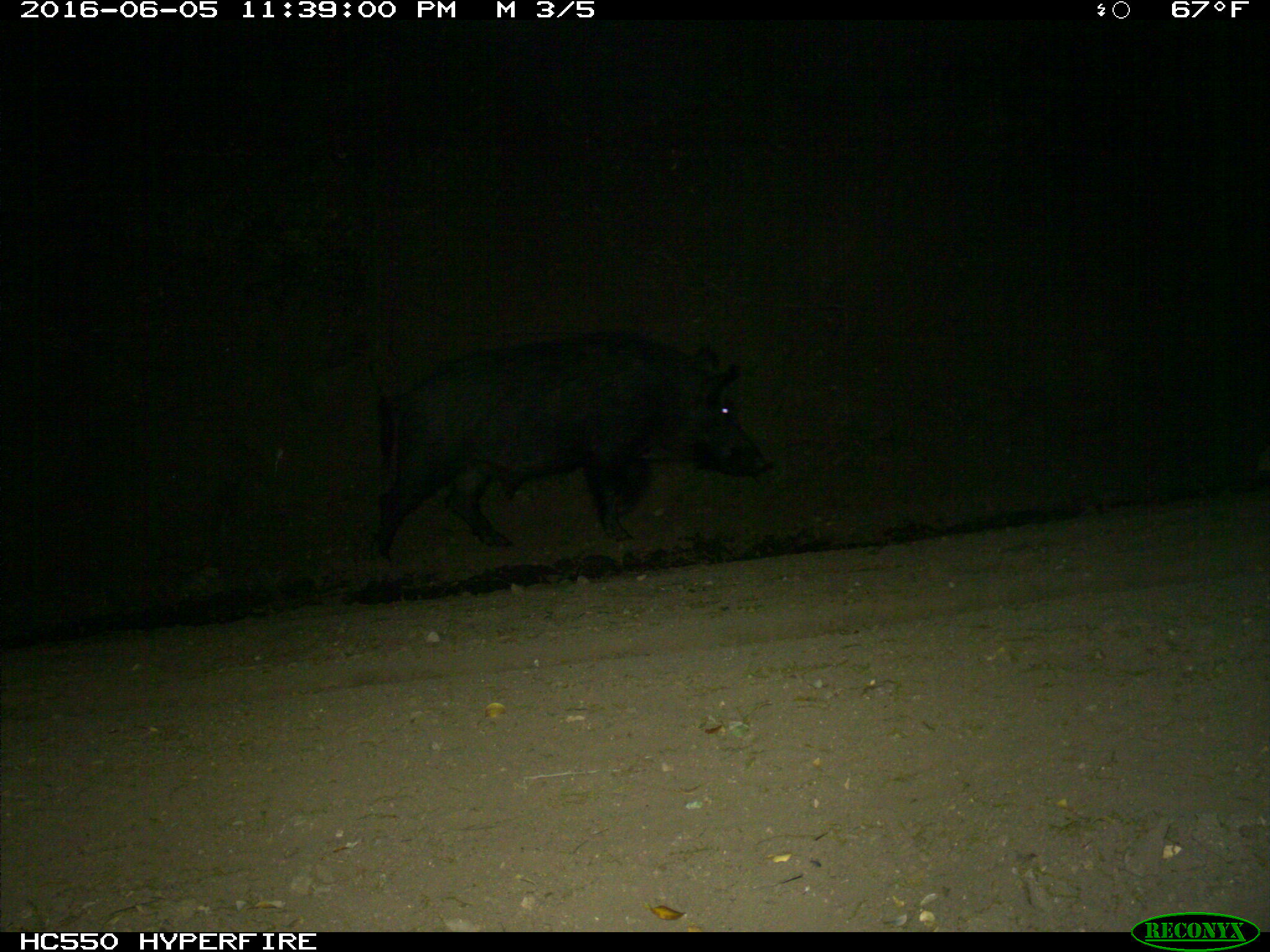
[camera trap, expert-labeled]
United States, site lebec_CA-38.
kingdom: Animalia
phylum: Chordata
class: Mammalia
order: Artiodactyla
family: Suidae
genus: Sus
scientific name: Sus scrofa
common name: wild boar